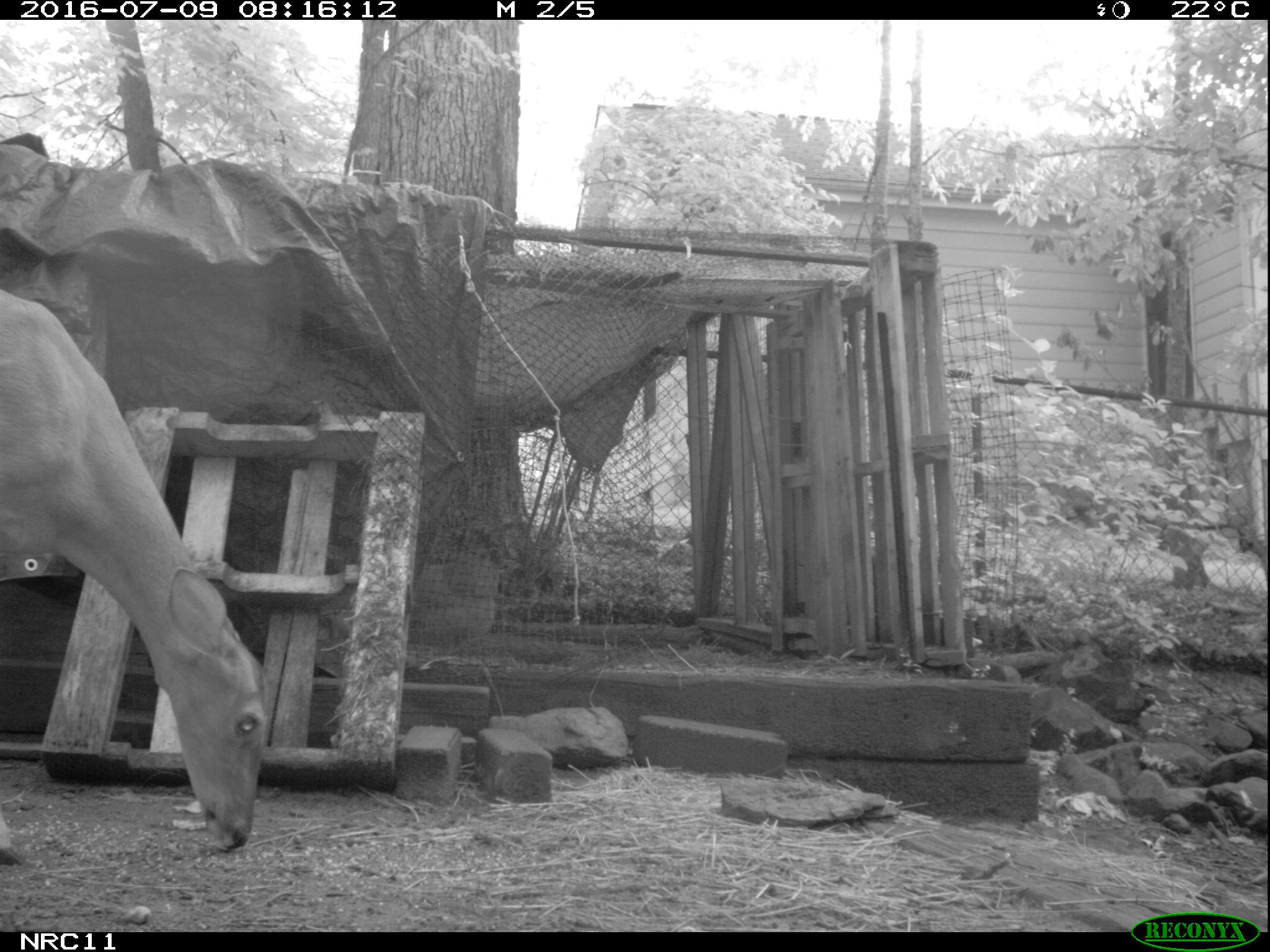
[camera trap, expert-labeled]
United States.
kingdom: Animalia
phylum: Chordata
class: Mammalia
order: Artiodactyla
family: Cervidae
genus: Odocoileus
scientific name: Odocoileus virginianus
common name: white-tailed deer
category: White Tailed Deer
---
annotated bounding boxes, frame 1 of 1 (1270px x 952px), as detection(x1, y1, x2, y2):
White Tailed Deer: detection(0, 273, 295, 867)